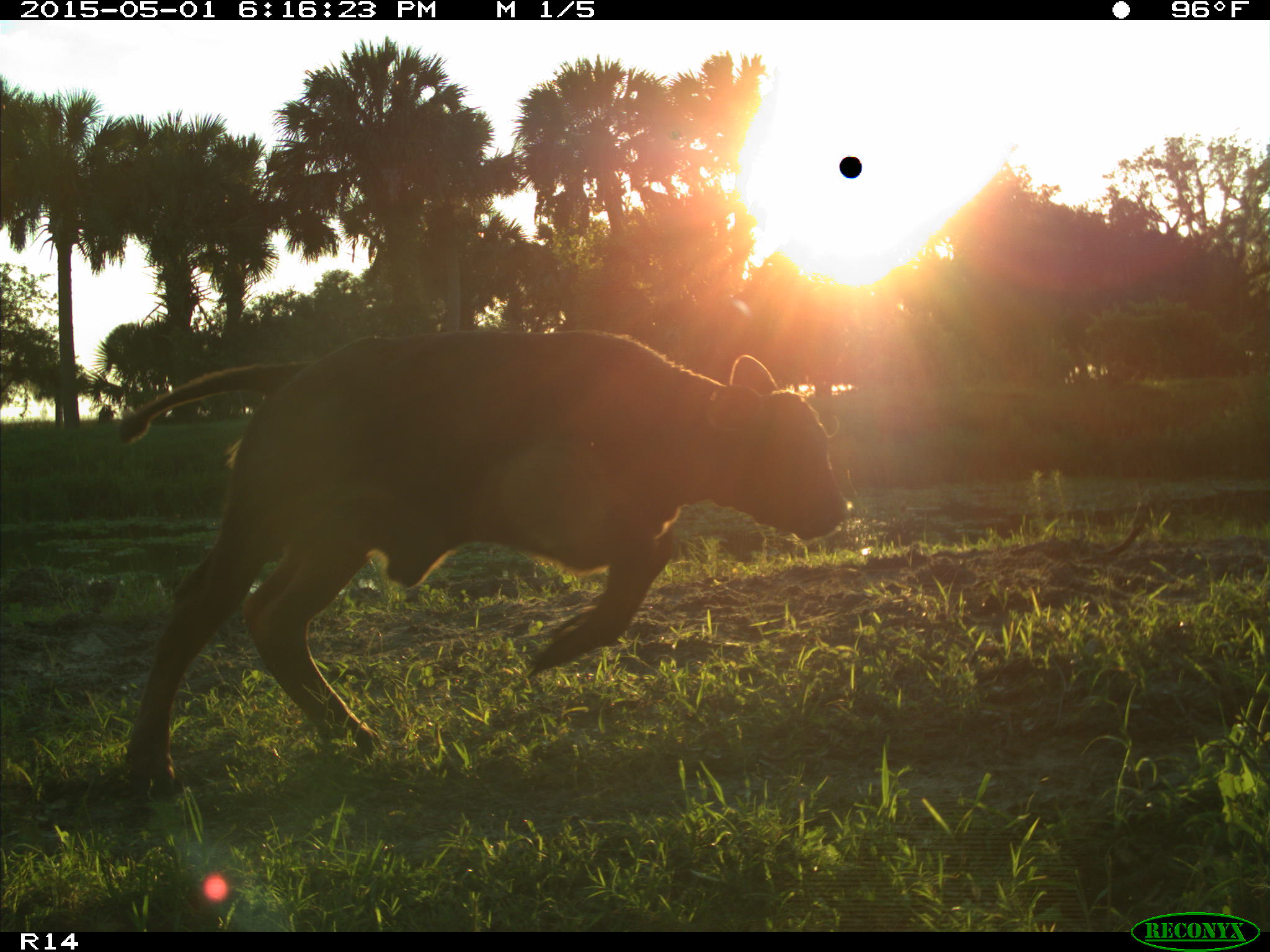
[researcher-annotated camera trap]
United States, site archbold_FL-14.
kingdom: Animalia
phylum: Chordata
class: Mammalia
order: Artiodactyla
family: Bovidae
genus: Bos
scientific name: Bos taurus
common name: domestic cow